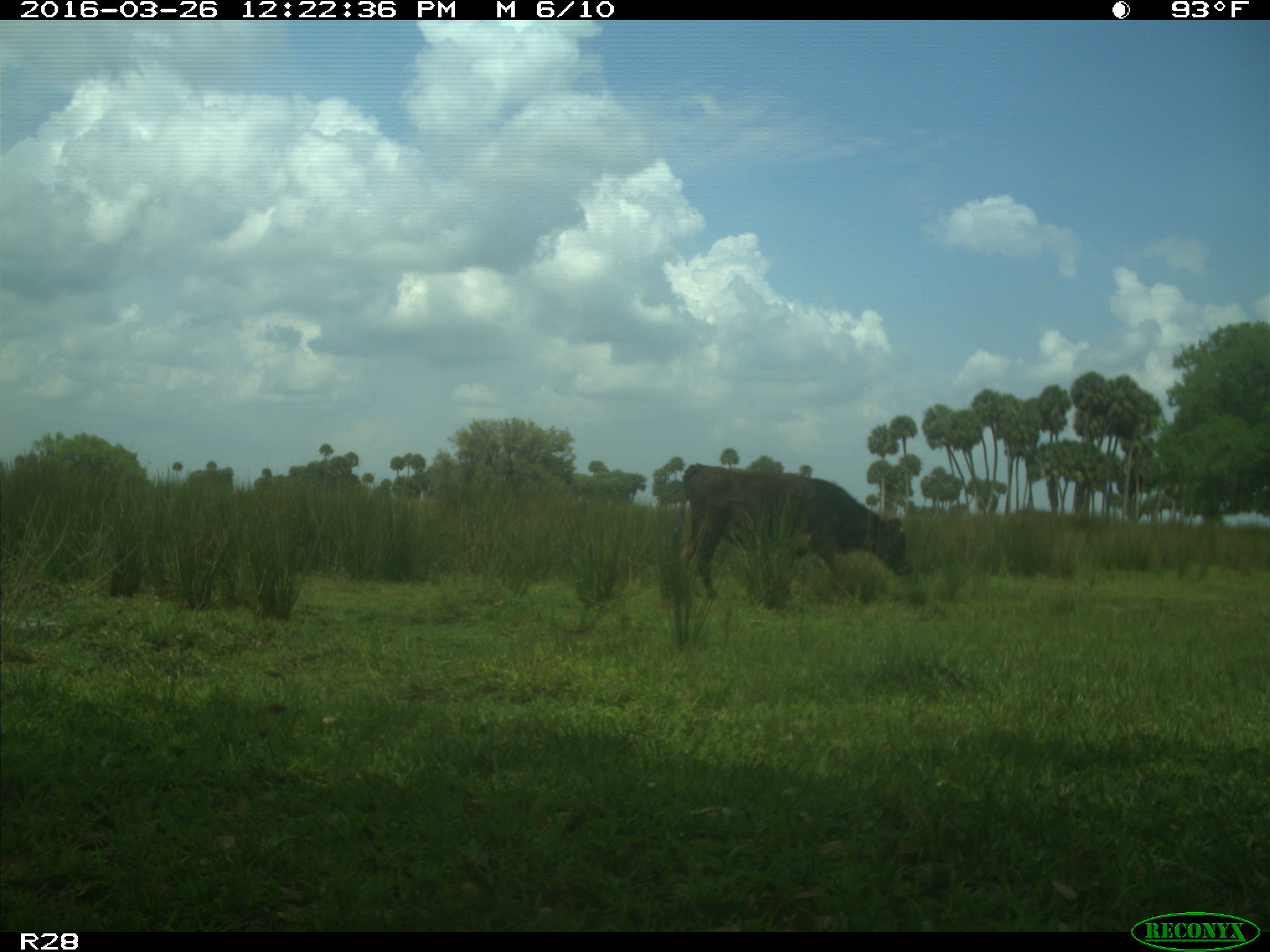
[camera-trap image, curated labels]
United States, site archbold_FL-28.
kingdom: Animalia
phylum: Chordata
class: Mammalia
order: Artiodactyla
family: Bovidae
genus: Bos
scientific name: Bos taurus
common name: domestic cow